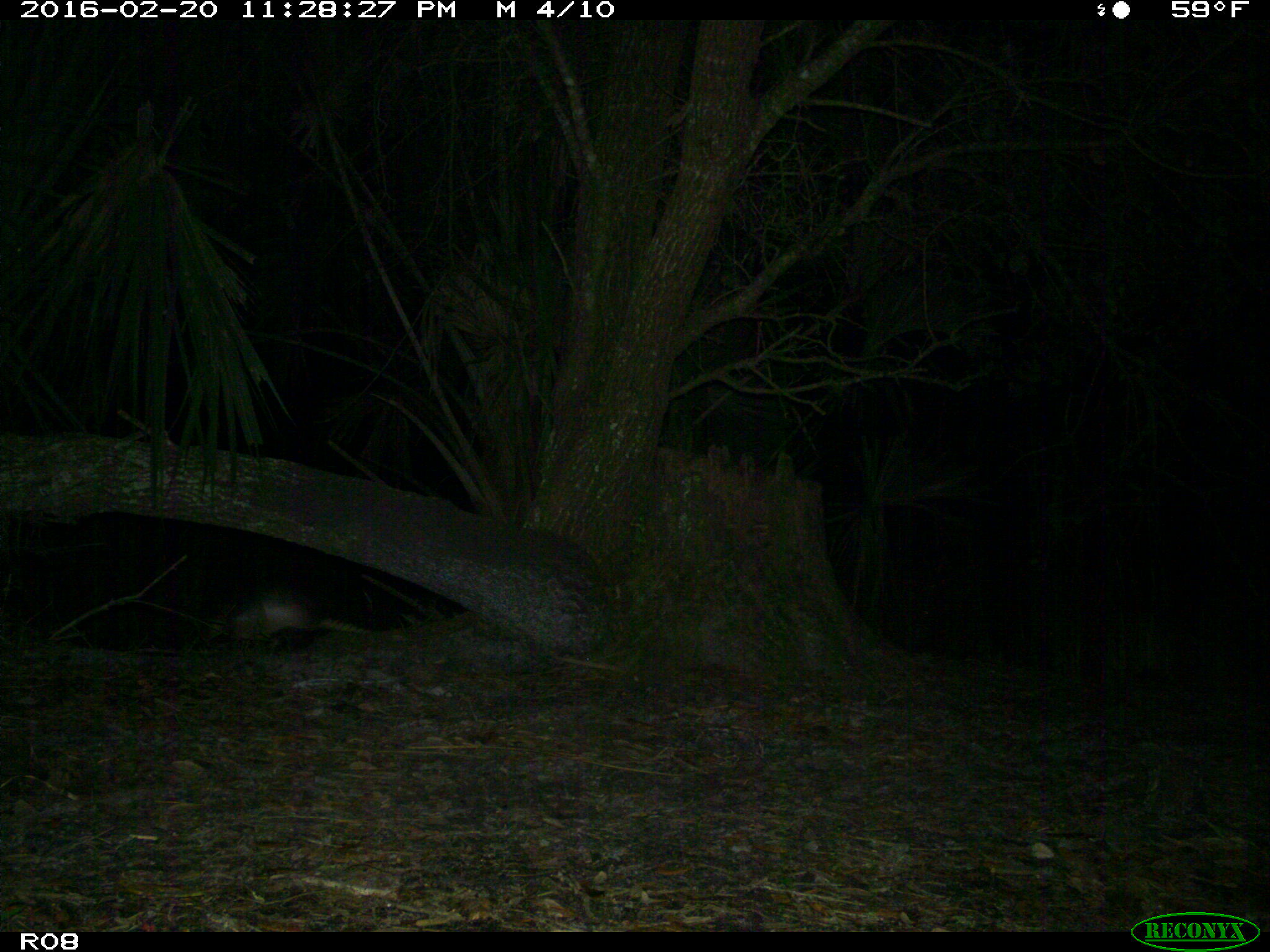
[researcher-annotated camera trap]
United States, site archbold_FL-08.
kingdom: Animalia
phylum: Chordata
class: Mammalia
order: Cingulata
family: Dasypodidae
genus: Dasypus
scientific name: Dasypus novemcinctus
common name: nine-banded armadillo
Dasypus novemcinctus (nine-banded armadillo).